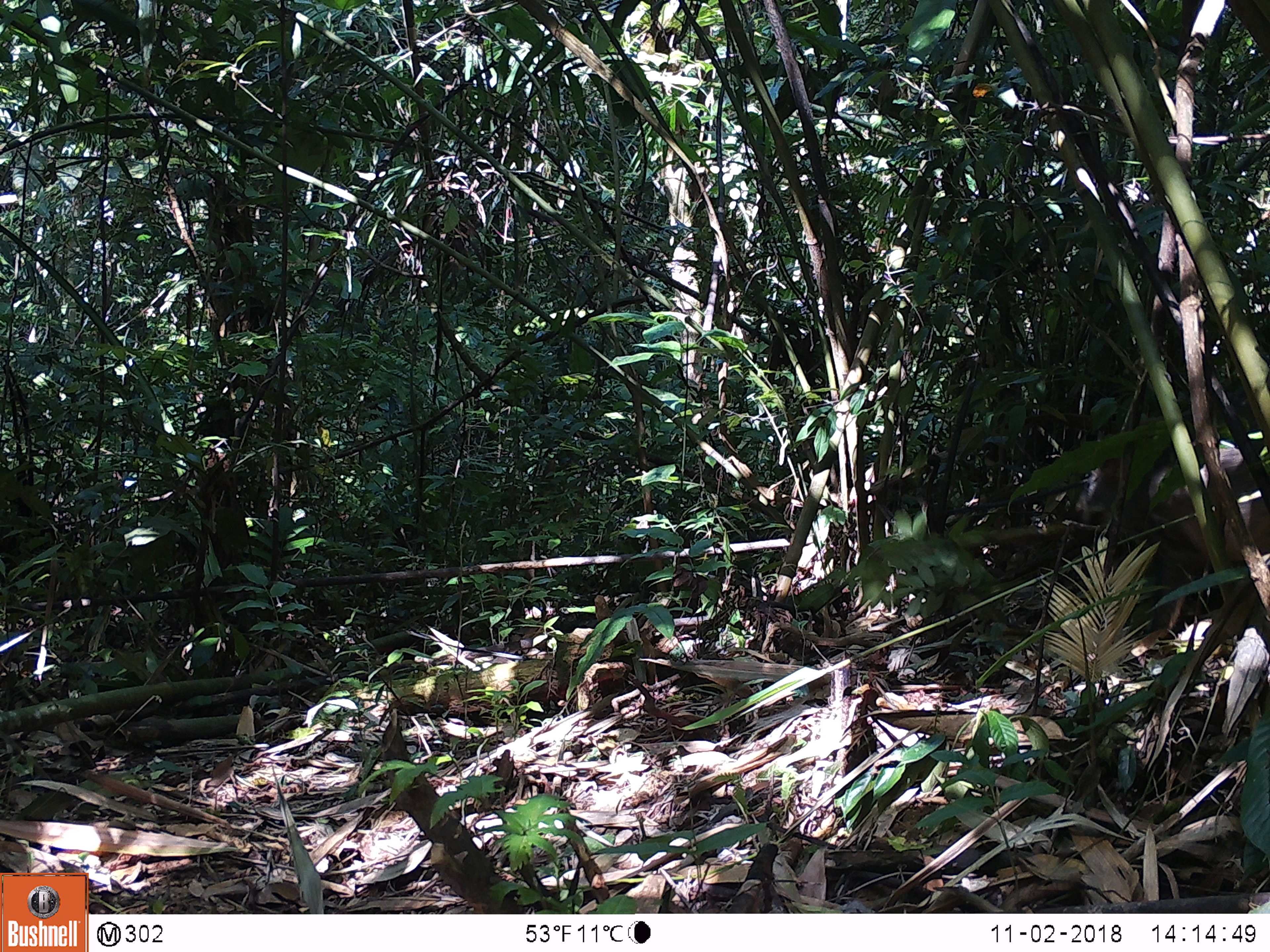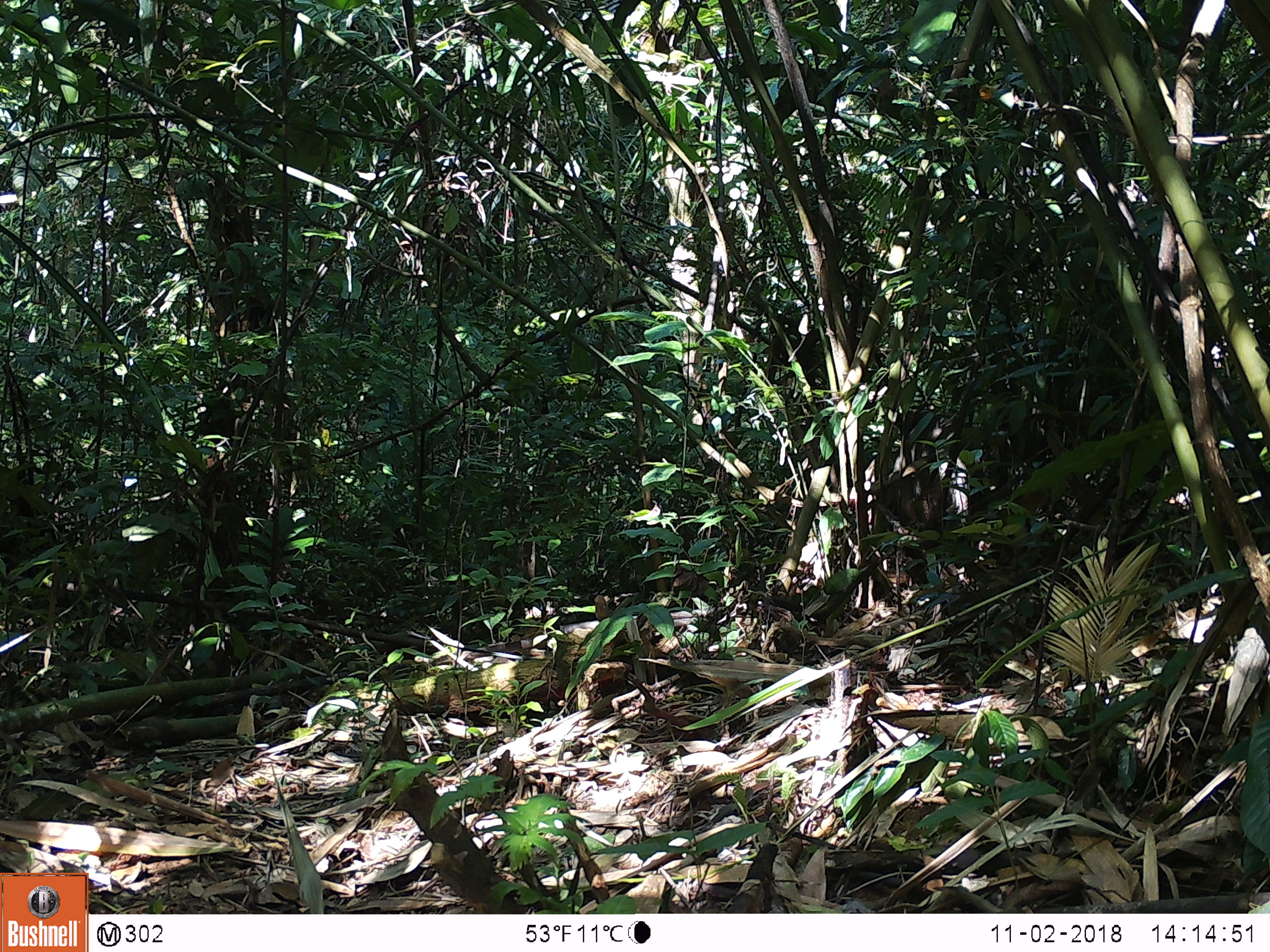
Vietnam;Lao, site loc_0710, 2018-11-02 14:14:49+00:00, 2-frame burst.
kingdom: Animalia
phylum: Chordata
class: Mammalia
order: Artiodactyla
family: Suidae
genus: Sus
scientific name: Sus scrofa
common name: eurasian wild pig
Eurasian wild pig (Sus scrofa). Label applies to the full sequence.